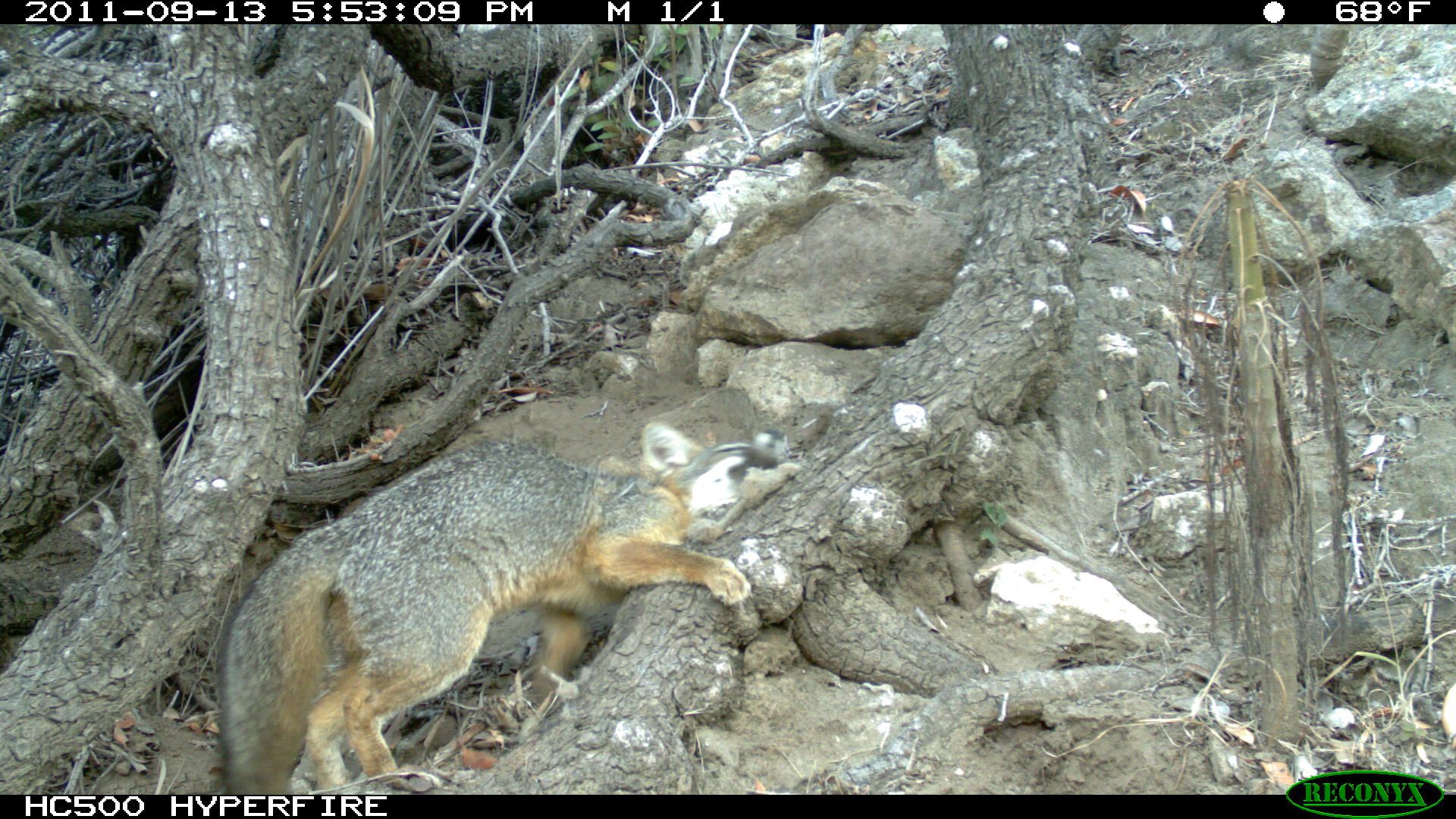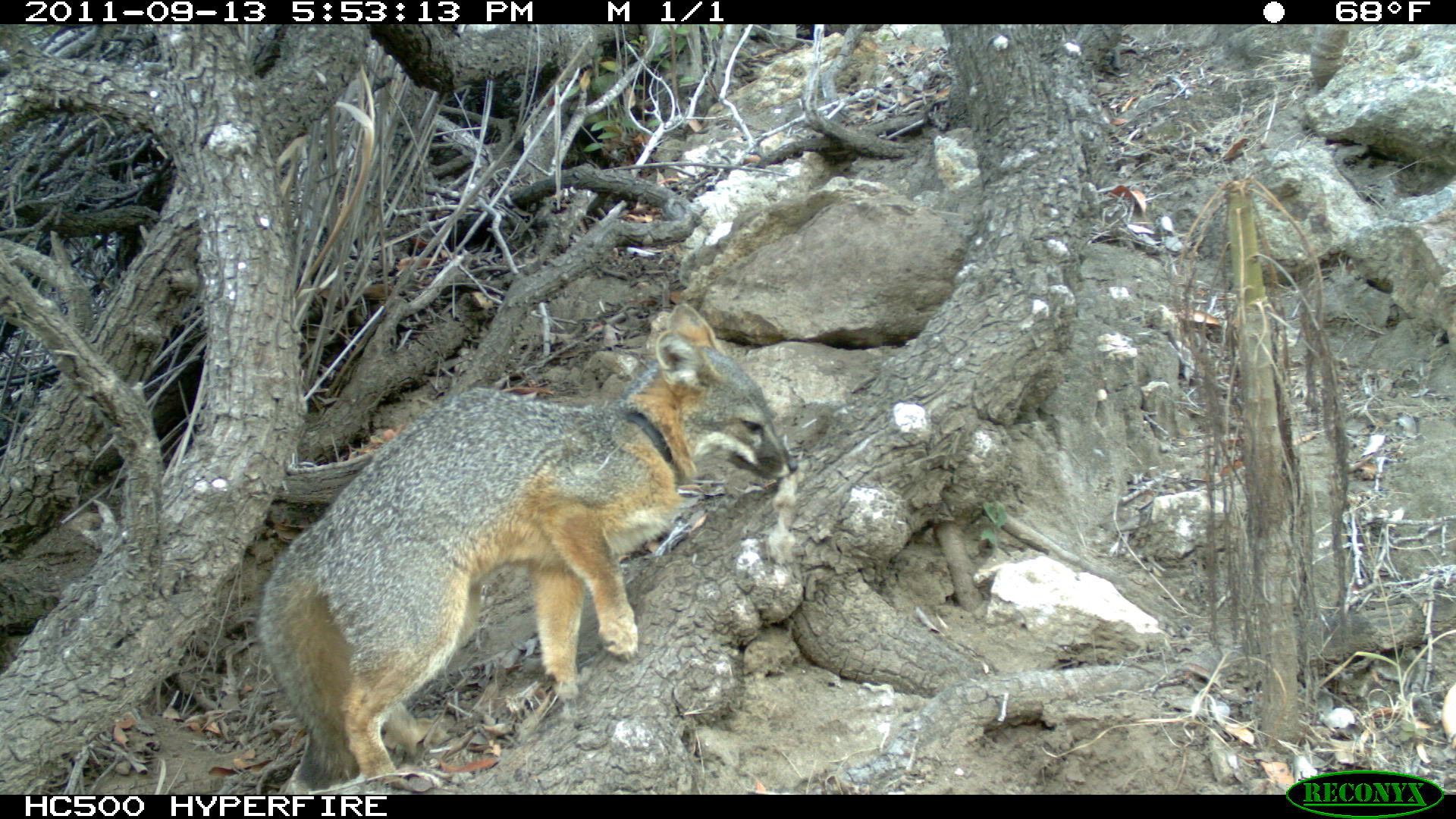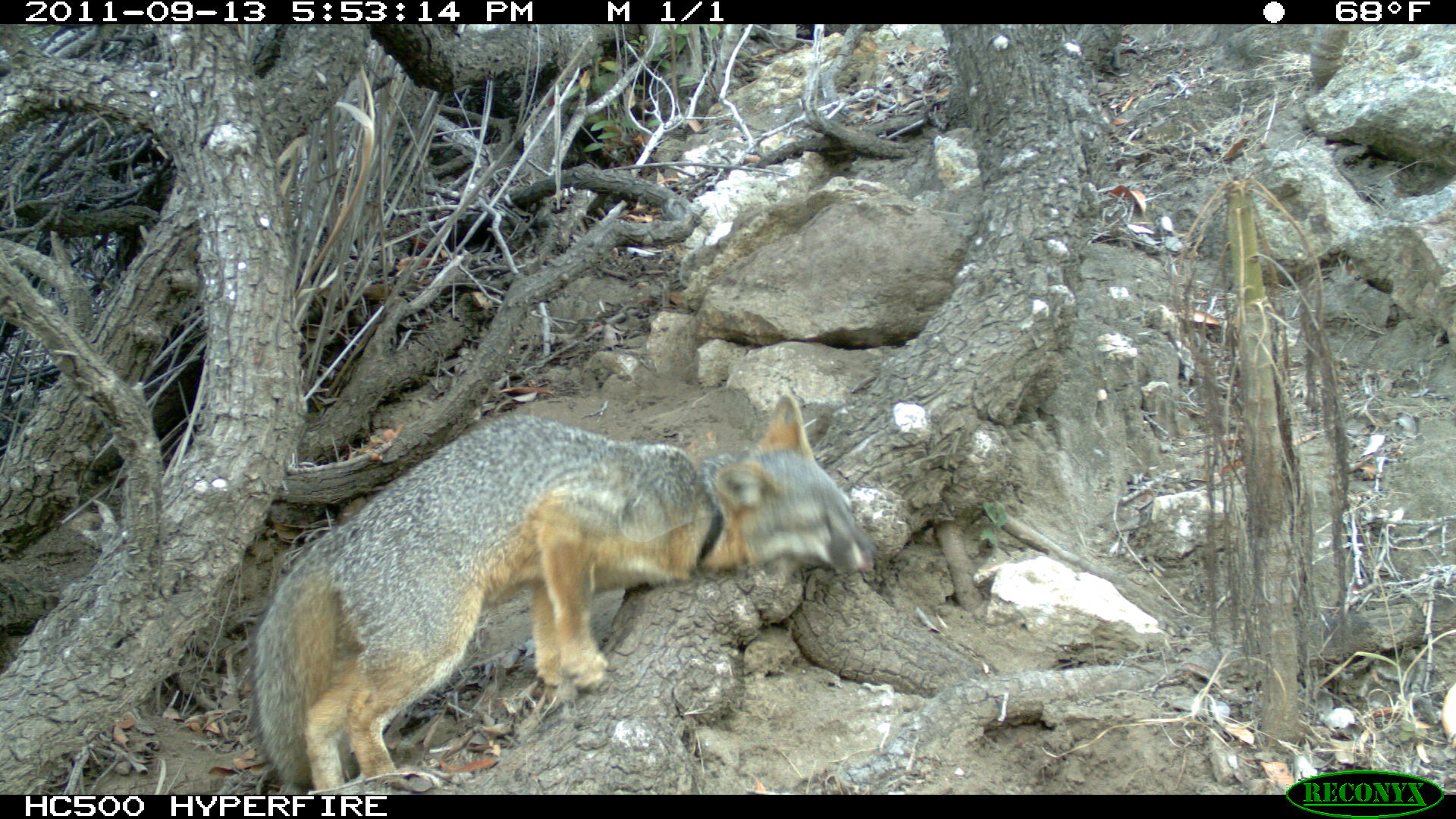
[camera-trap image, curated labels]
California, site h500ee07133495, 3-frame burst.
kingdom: Animalia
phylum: Chordata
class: Mammalia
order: Carnivora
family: Canidae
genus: Urocyon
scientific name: Urocyon littoralis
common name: island fox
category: fox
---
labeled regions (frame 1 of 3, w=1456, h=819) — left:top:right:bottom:
fox: 216:422:787:795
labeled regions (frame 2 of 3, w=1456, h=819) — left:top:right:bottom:
fox: 258:303:798:790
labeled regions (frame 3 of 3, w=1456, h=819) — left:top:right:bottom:
fox: 254:393:877:795